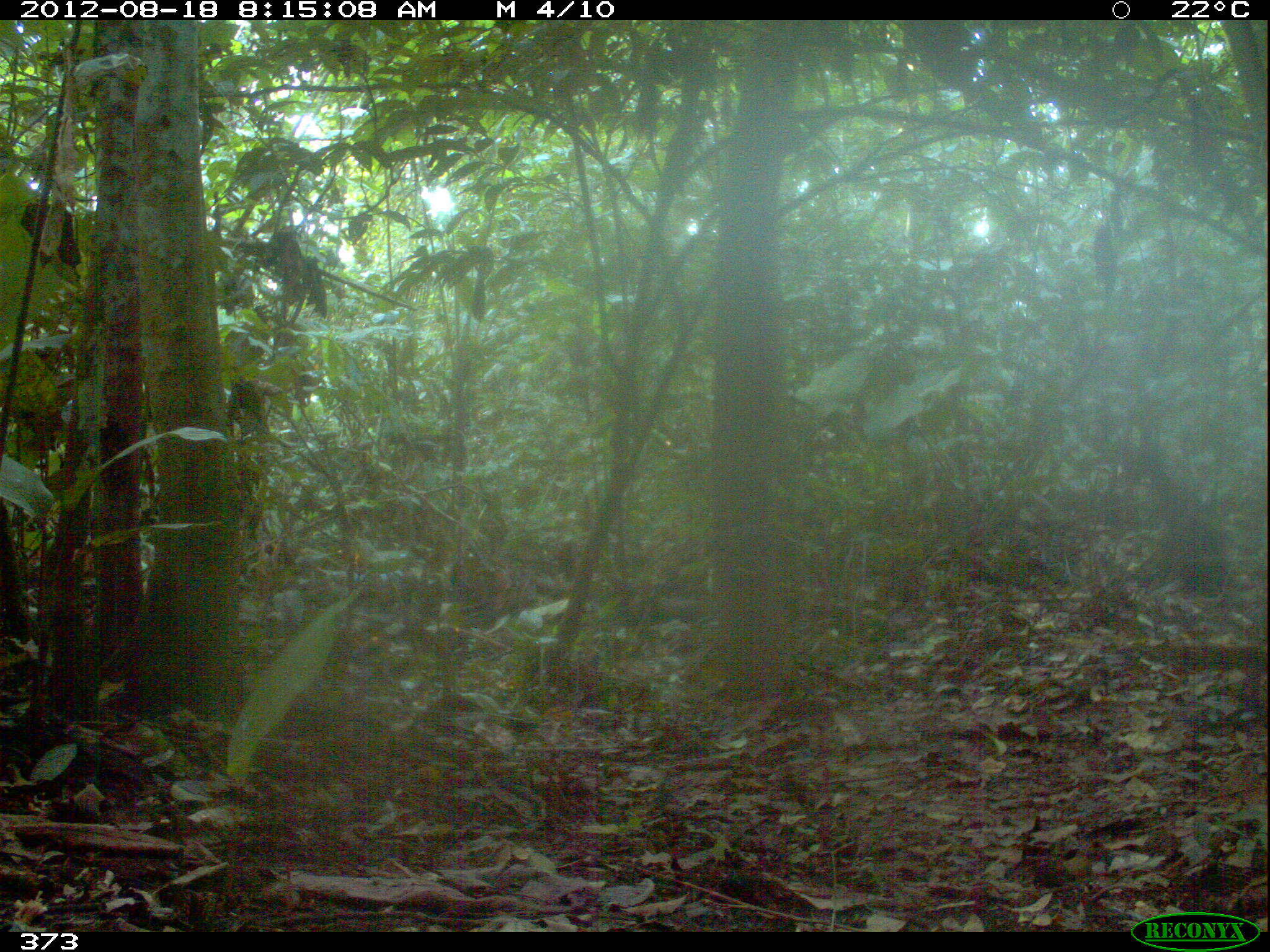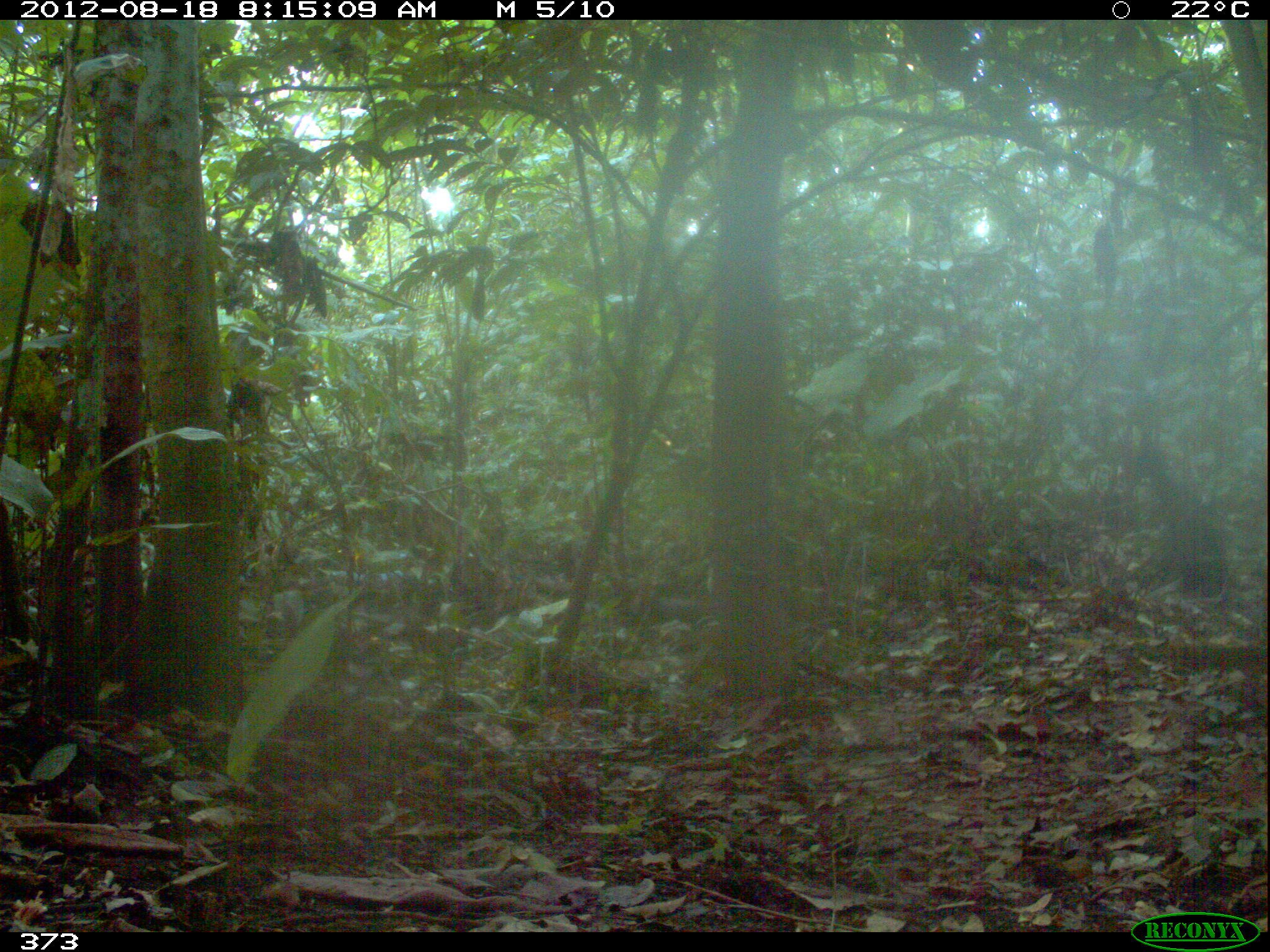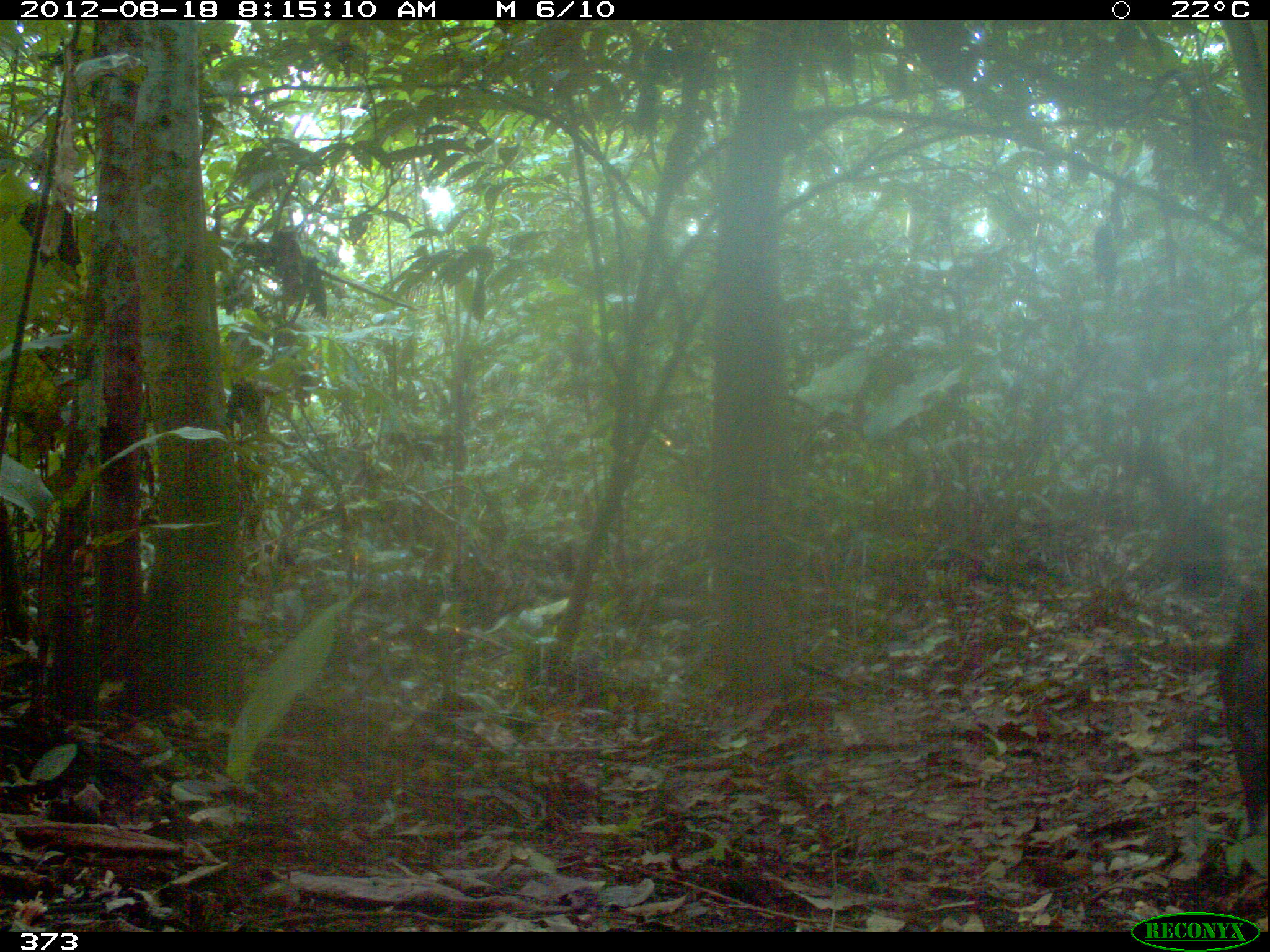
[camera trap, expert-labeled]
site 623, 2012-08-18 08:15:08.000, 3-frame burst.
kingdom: Animalia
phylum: Chordata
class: Mammalia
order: Artiodactyla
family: Tayassuidae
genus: Tayassu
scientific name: Tayassu pecari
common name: white-lipped peccary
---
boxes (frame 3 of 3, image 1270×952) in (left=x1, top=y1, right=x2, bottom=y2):
tayassu pecari: (left=1210, top=572, right=1265, bottom=845)